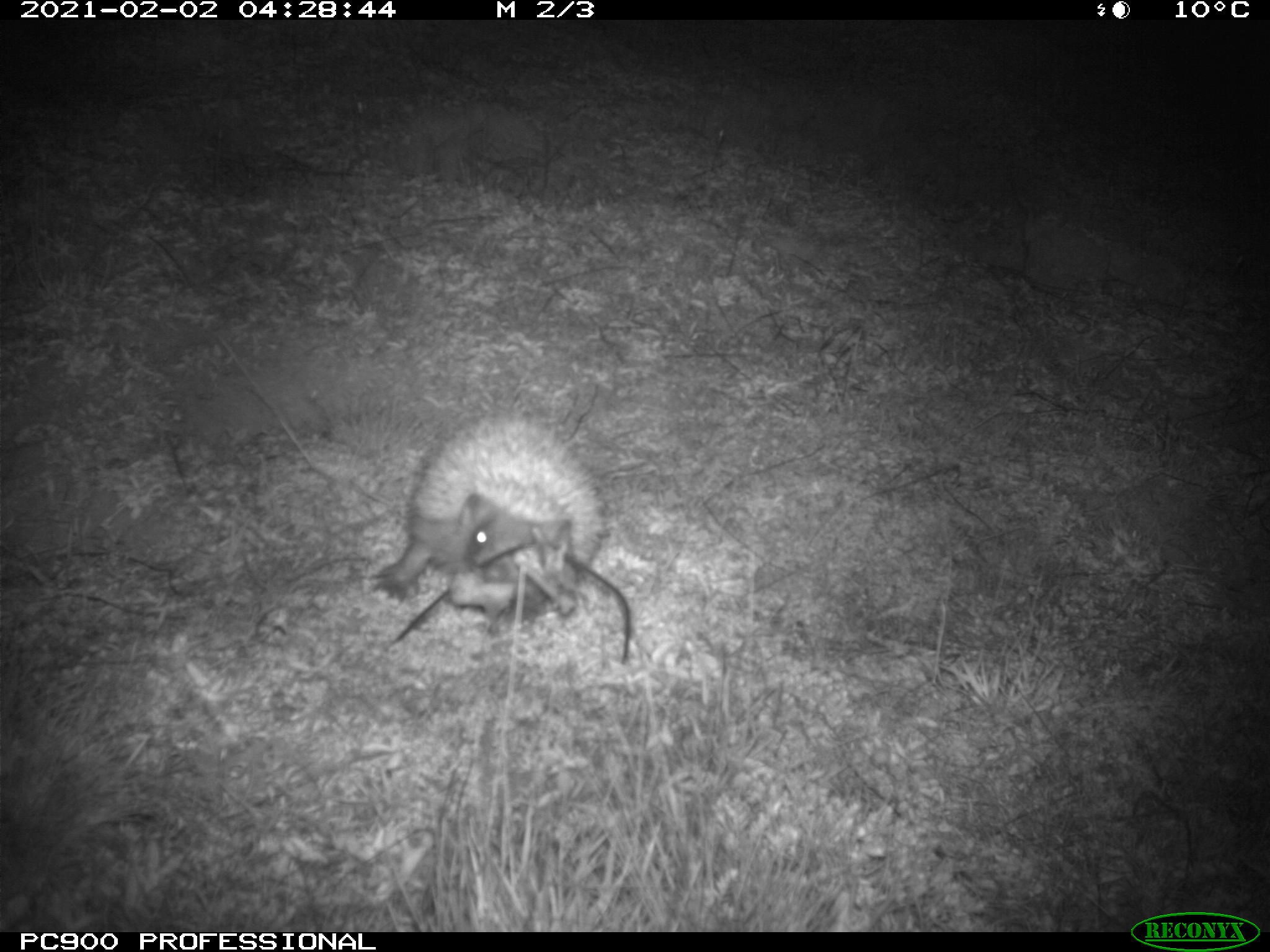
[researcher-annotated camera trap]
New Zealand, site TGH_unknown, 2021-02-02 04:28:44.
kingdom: Animalia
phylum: Chordata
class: Mammalia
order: Eulipotyphla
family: Erinaceidae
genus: Erinaceus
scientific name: Erinaceus europaeus europaeus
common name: european hedgehog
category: hedgehog